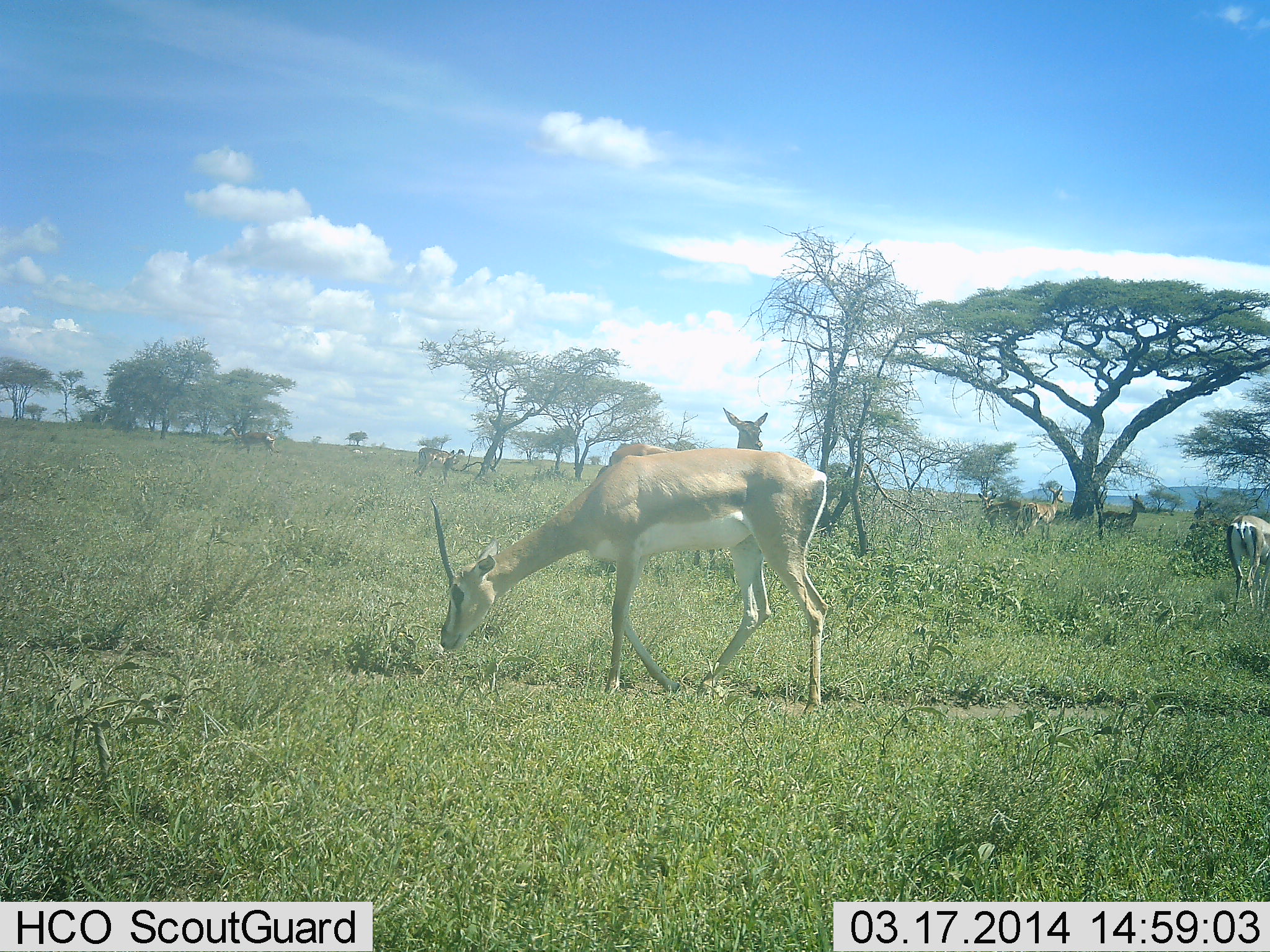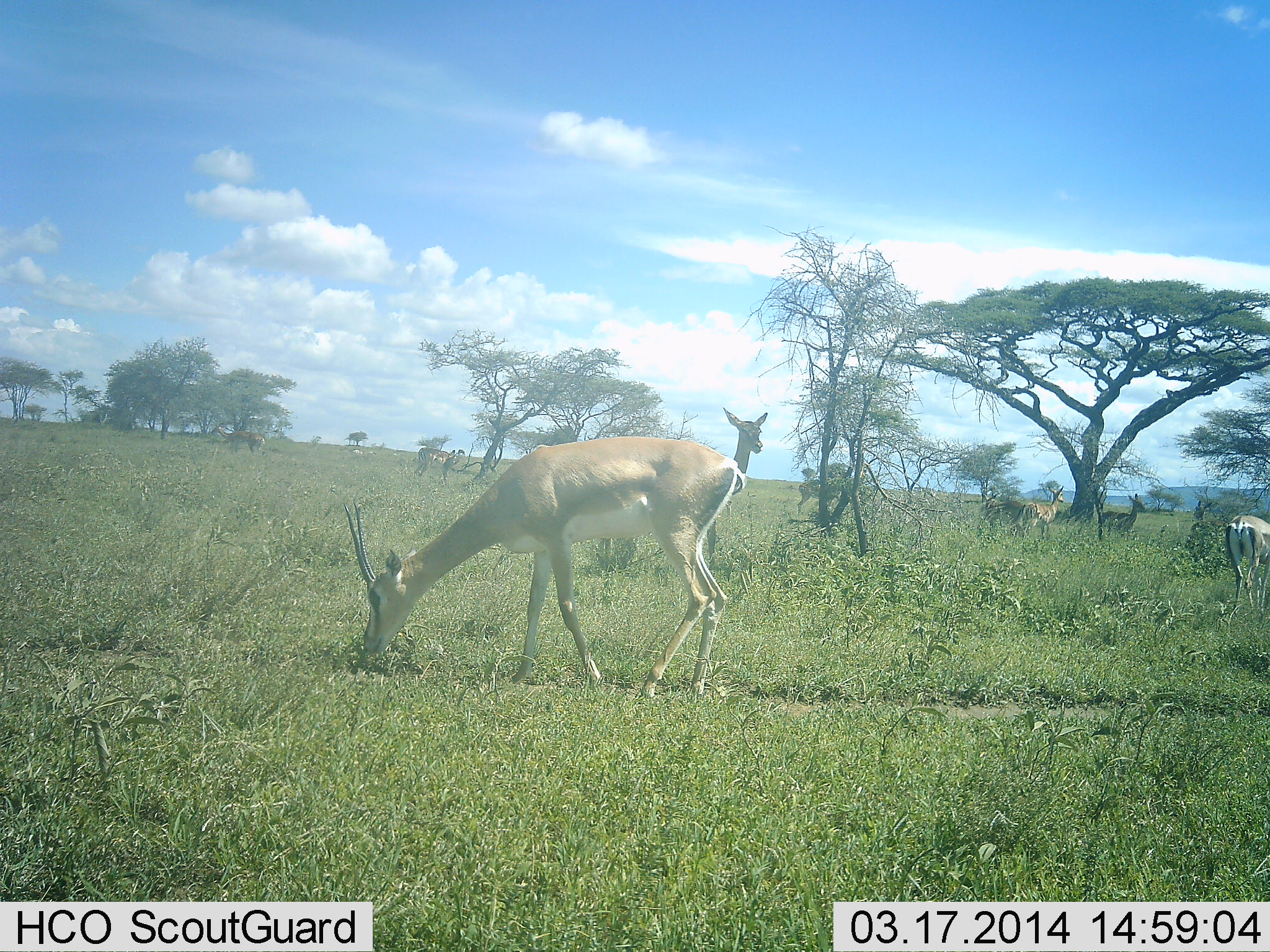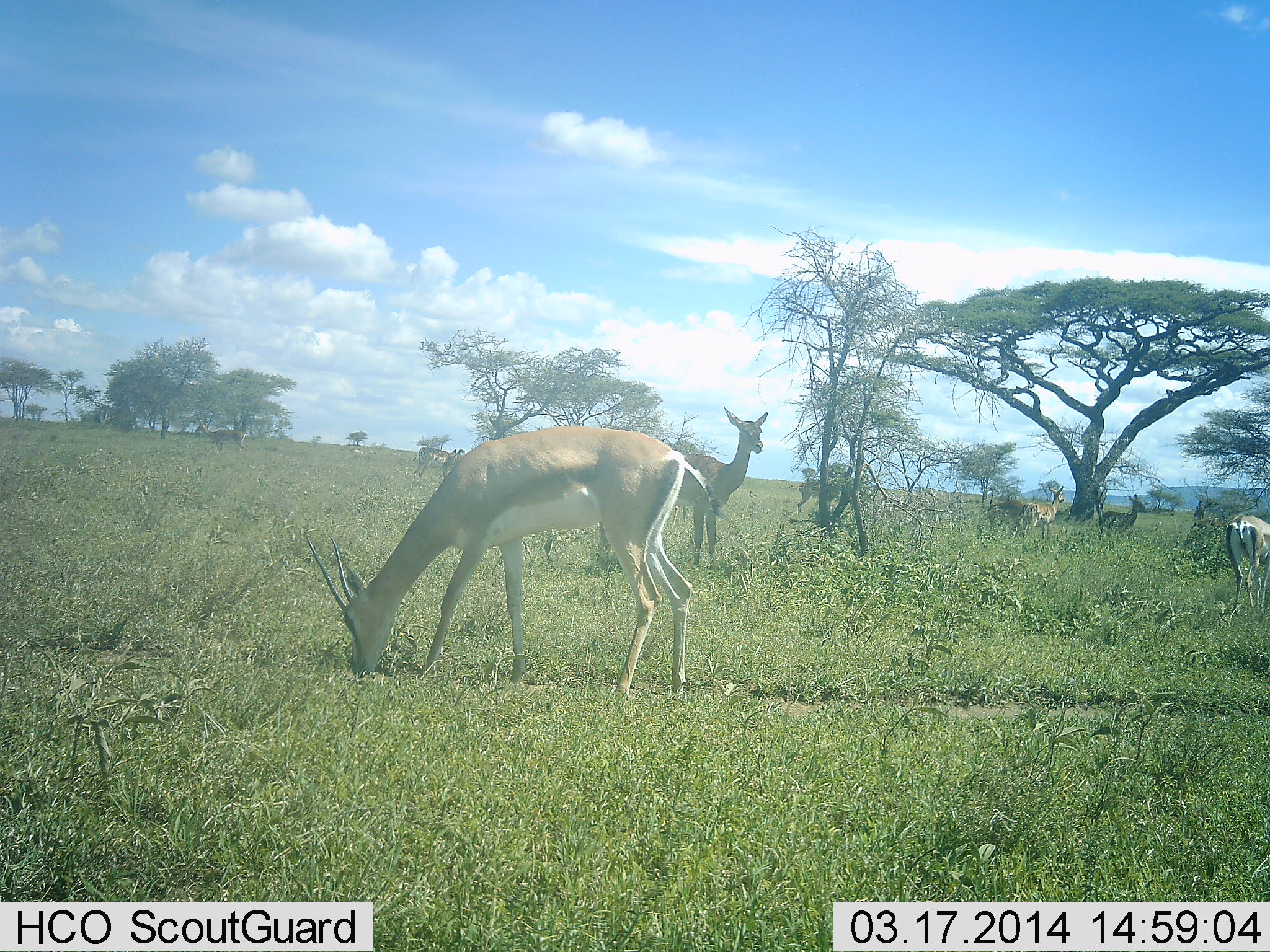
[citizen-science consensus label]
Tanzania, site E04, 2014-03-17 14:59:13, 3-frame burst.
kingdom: Animalia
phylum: Chordata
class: Mammalia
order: Artiodactyla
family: Bovidae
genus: Nanger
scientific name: Nanger granti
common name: grant's gazelle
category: gazellegrants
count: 7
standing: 90%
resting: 0%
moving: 50%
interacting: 0%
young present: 0%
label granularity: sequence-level